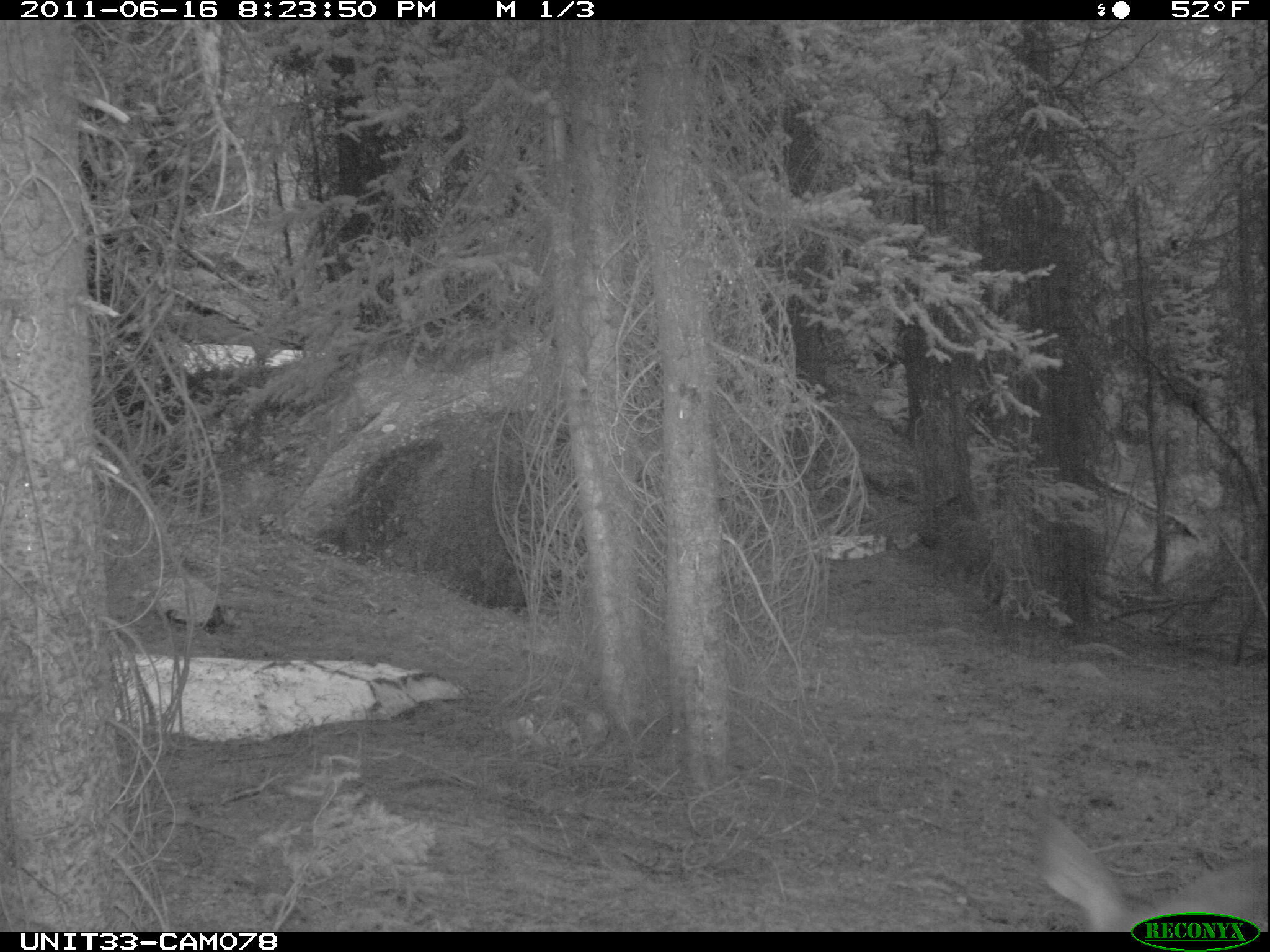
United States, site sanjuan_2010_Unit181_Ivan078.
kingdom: Animalia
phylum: Chordata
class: Mammalia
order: Artiodactyla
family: Cervidae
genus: Odocoileus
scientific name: Odocoileus hemionus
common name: mule deer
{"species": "Odocoileus hemionus (mule deer)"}